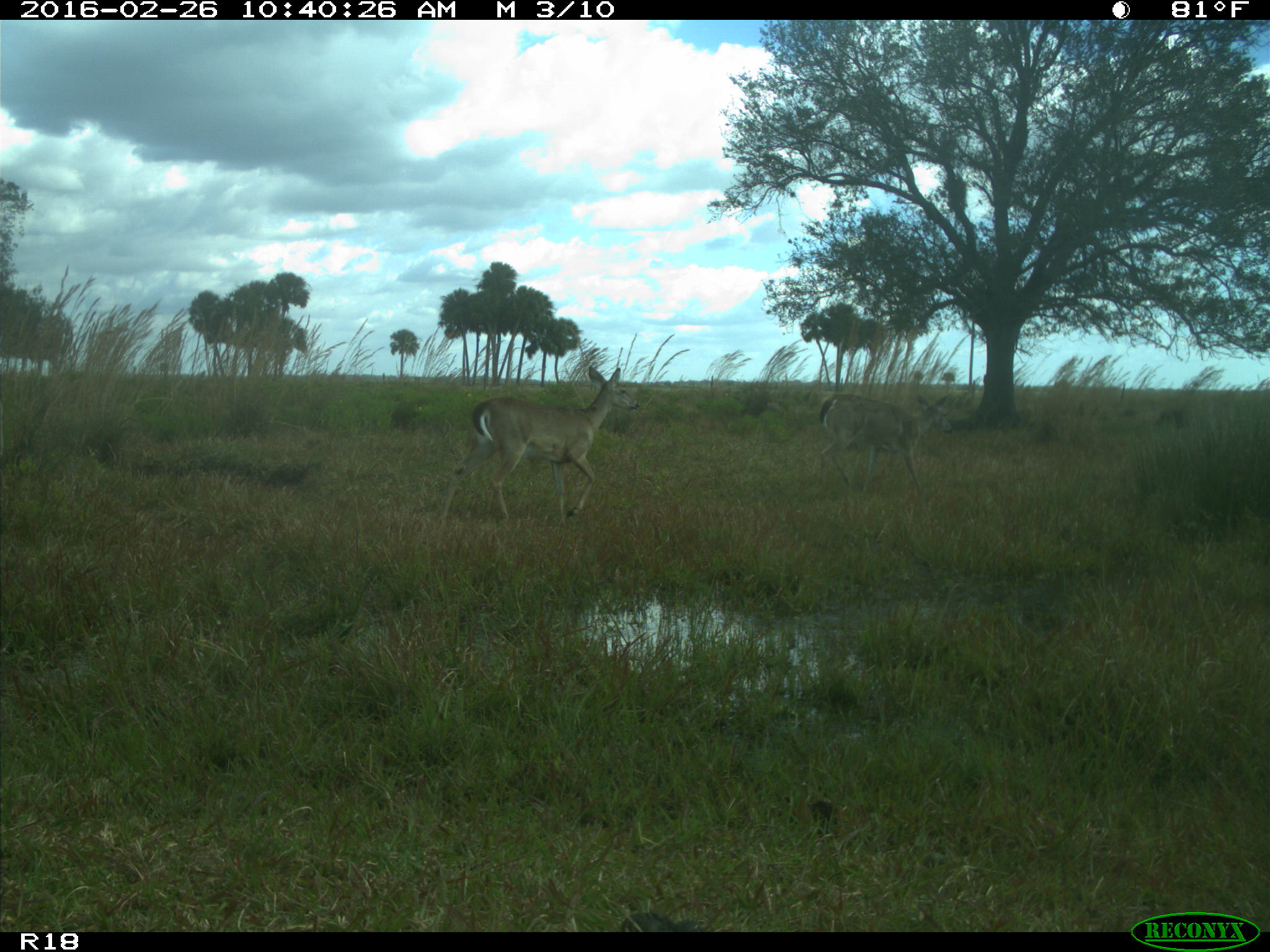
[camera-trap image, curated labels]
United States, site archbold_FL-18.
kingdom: Animalia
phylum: Chordata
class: Mammalia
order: Artiodactyla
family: Cervidae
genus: Odocoileus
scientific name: Odocoileus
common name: deer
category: unidentified deer